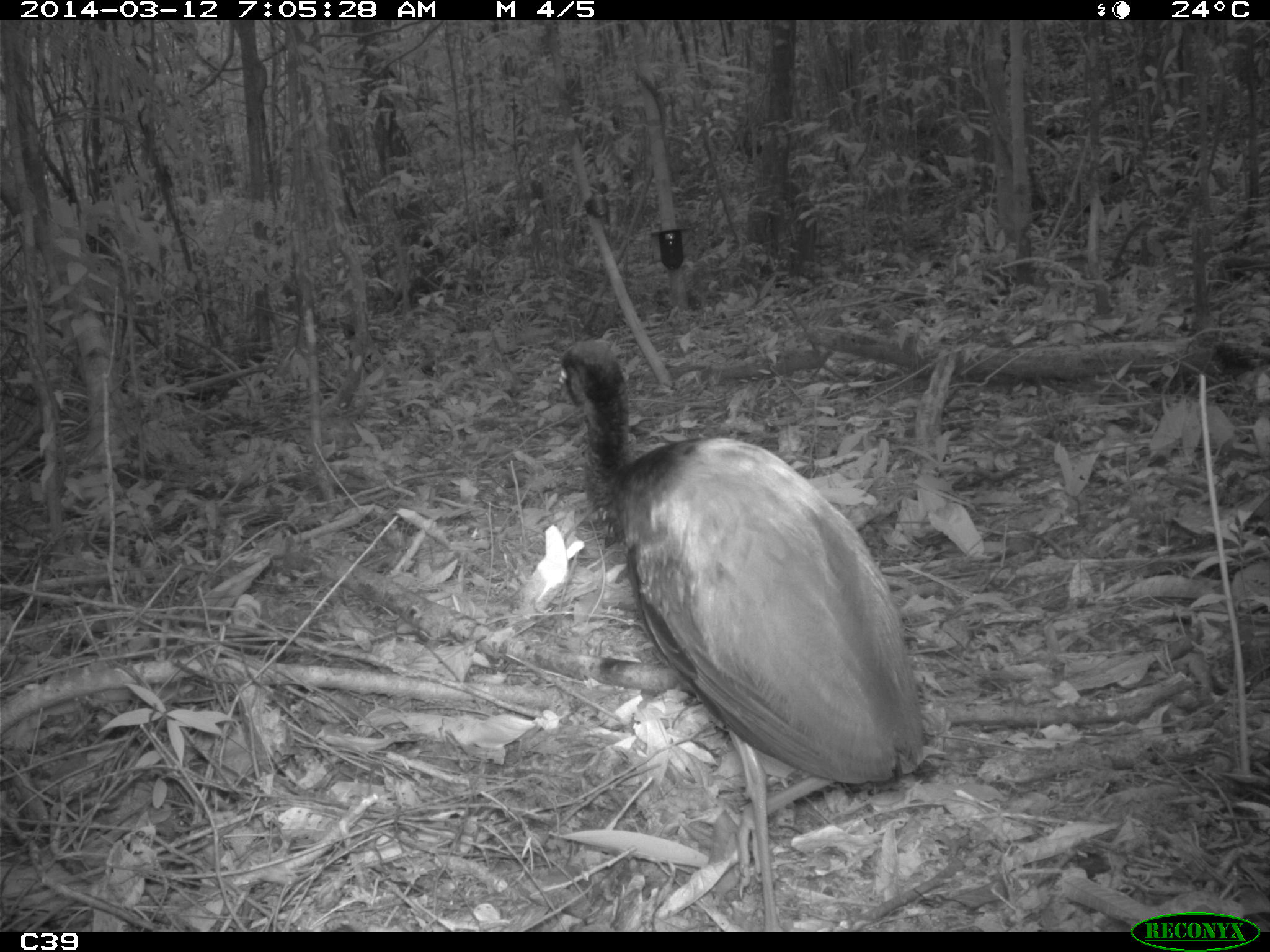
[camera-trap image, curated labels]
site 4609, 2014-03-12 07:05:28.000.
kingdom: Animalia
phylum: Chordata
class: Aves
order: Gruiformes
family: Psophiidae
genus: Psophia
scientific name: Psophia crepitans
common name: gray-winged trumpeter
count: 8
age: adult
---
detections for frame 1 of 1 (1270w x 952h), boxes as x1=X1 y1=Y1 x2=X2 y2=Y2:
psophia crepitans: x1=550 y1=339 x2=930 y2=929